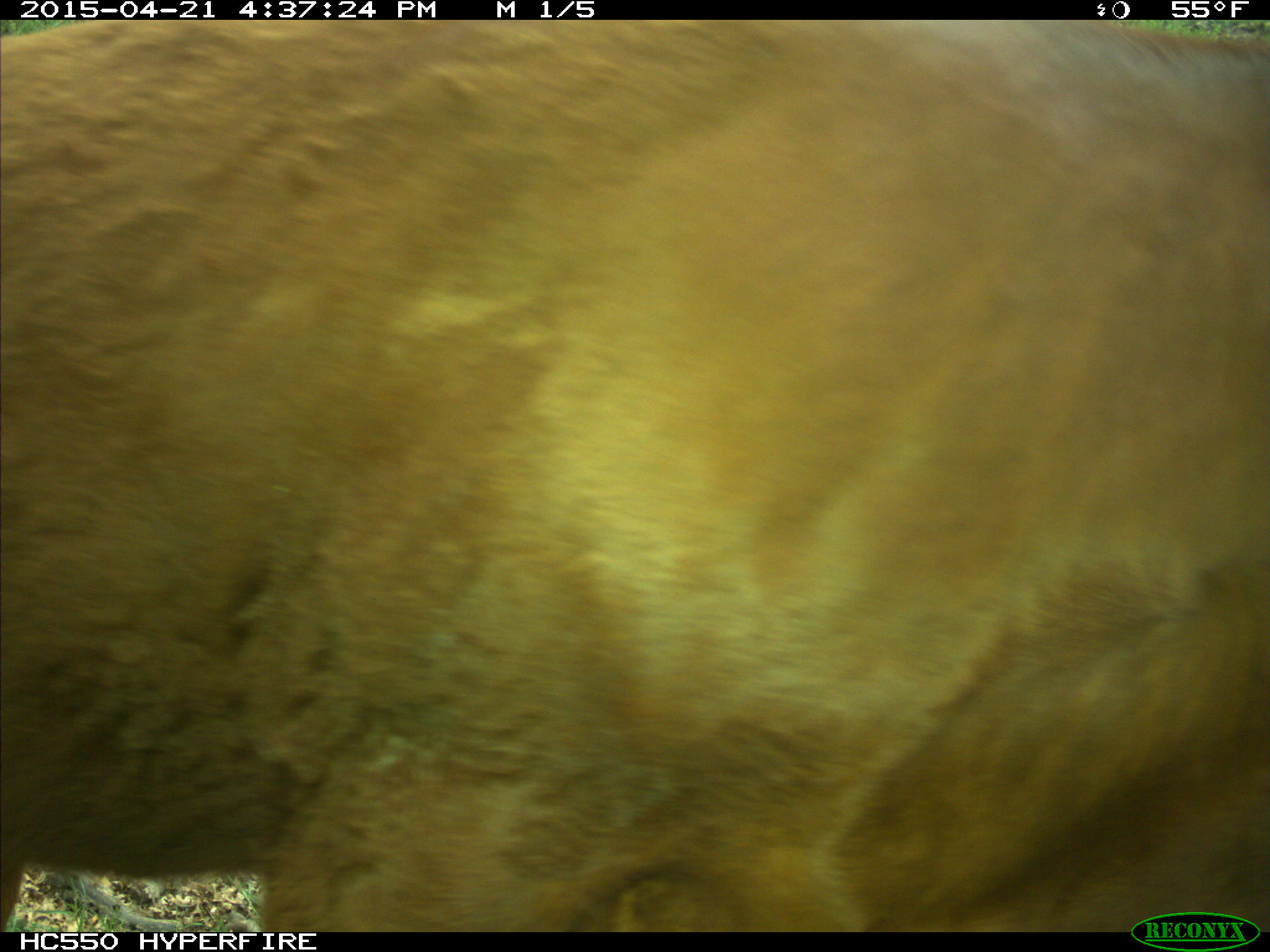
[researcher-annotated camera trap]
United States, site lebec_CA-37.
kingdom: Animalia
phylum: Chordata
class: Mammalia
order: Artiodactyla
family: Bovidae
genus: Bos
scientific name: Bos taurus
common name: domestic cow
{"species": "Bos taurus (domestic cow)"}